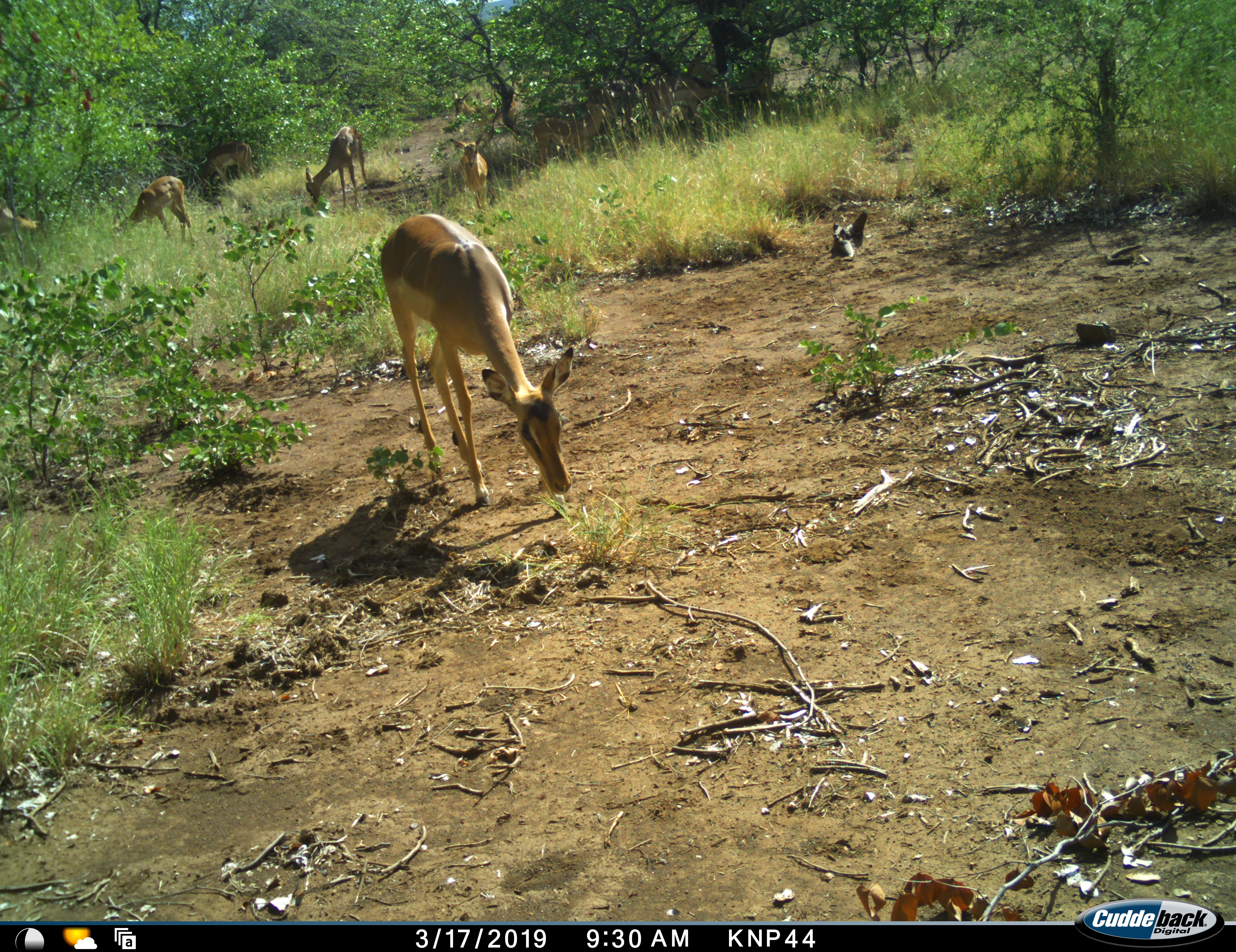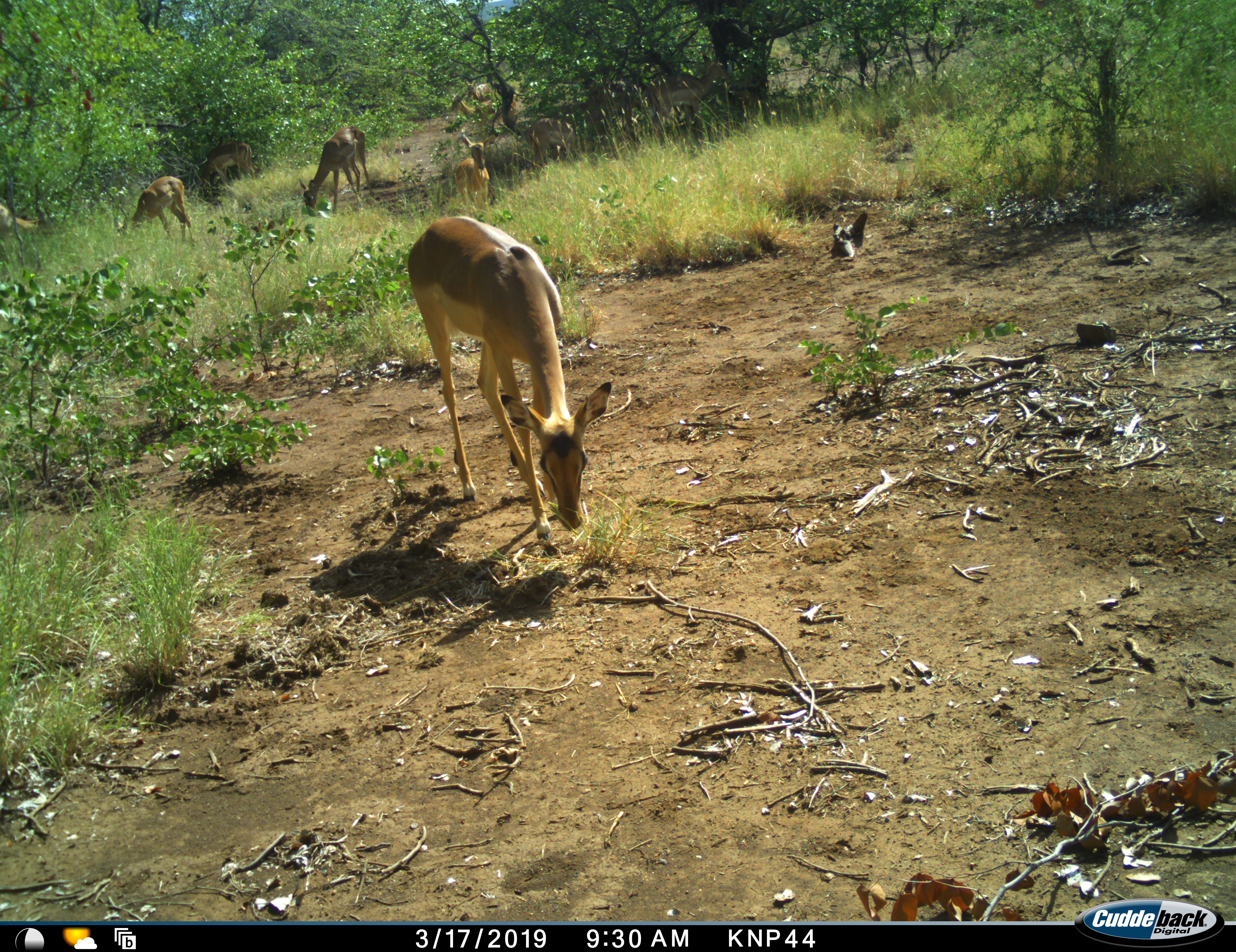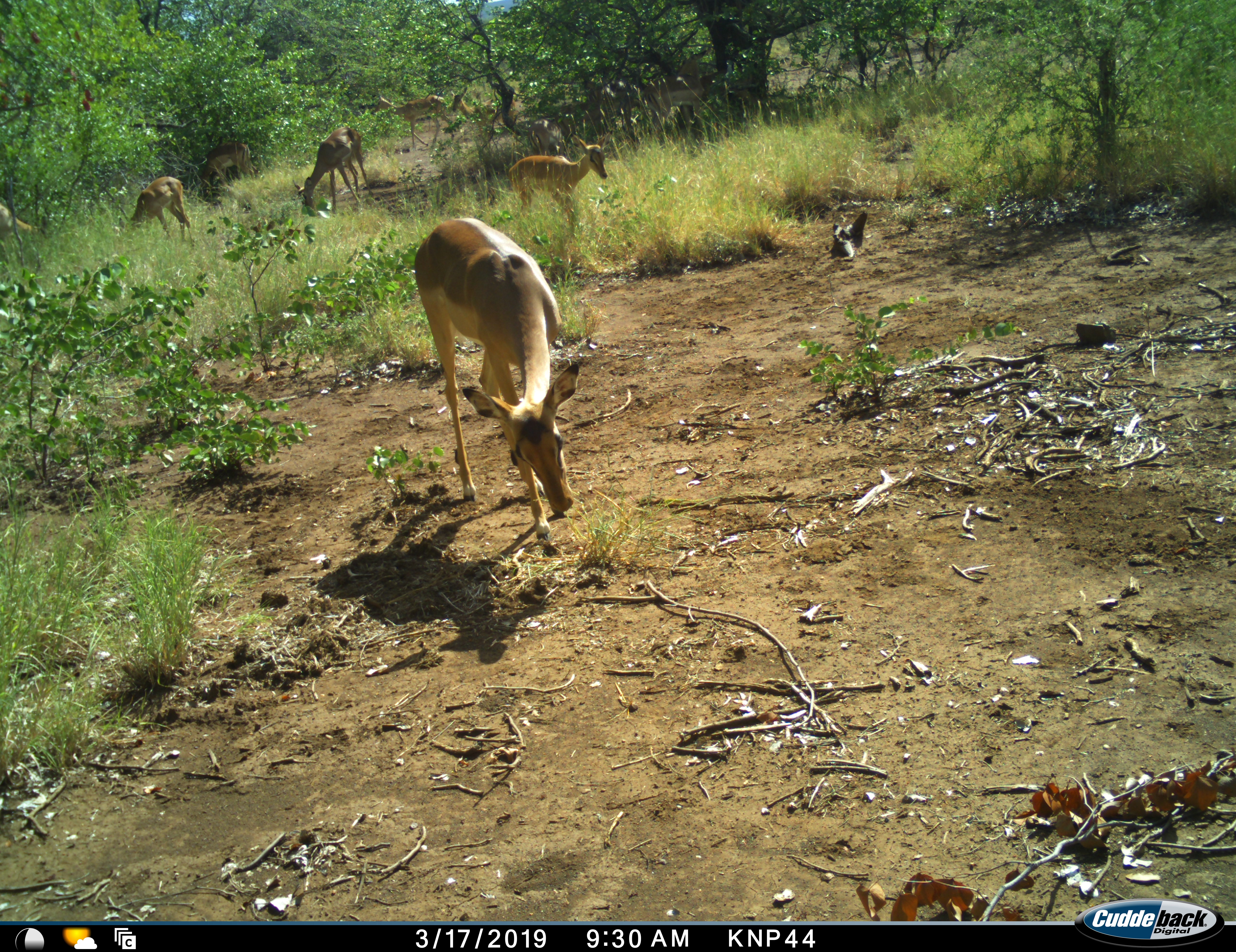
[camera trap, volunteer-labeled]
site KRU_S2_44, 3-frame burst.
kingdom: Animalia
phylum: Chordata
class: Mammalia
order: Artiodactyla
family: Bovidae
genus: Aepyceros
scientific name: Aepyceros melampus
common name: impala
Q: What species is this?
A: Impala (Aepyceros melampus).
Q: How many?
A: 10.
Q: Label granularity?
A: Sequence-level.